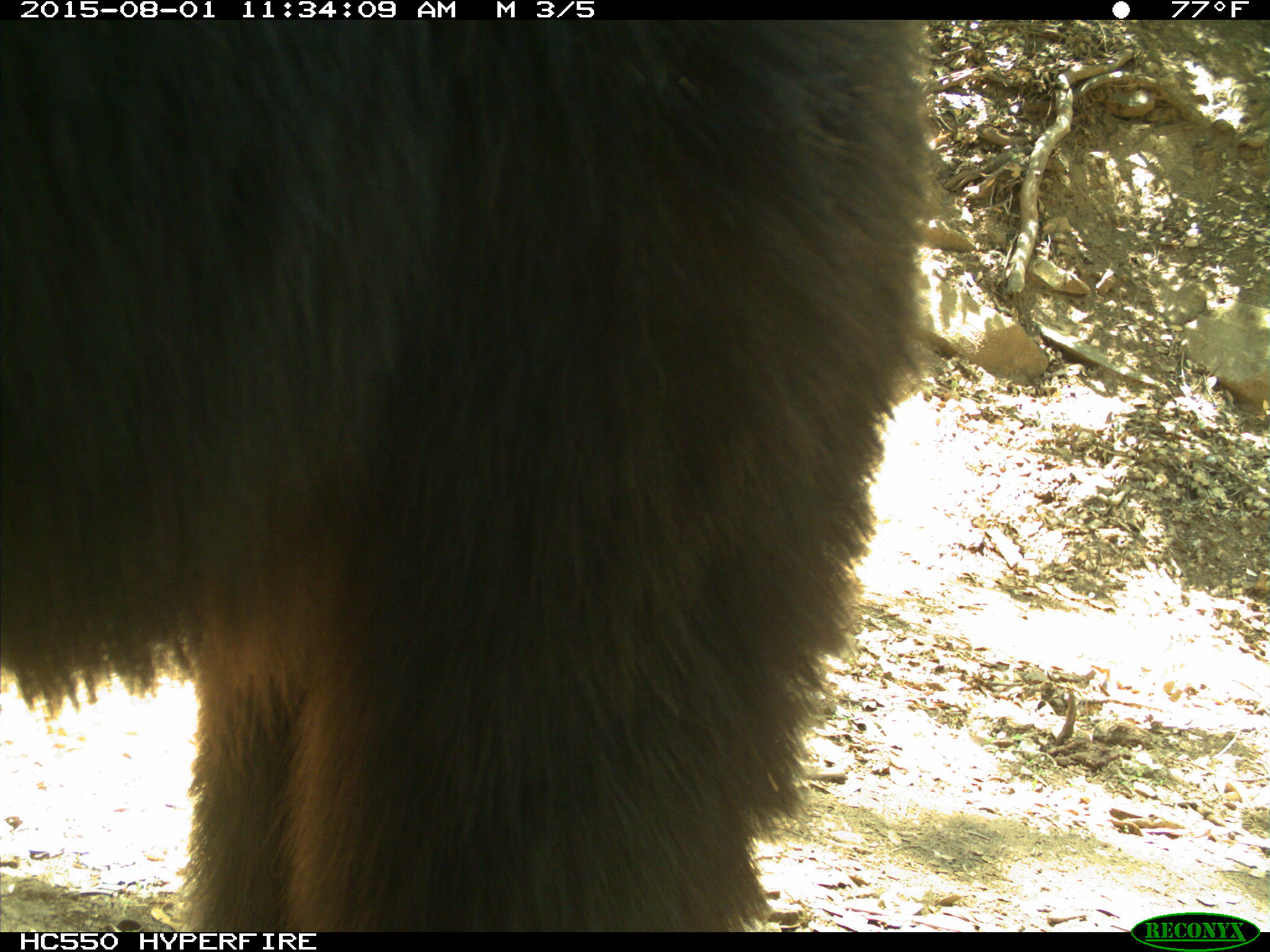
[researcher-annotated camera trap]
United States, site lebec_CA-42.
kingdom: Animalia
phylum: Chordata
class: Mammalia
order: Carnivora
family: Ursidae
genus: Ursus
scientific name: Ursus americanus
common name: american black bear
Ursus americanus (american black bear).